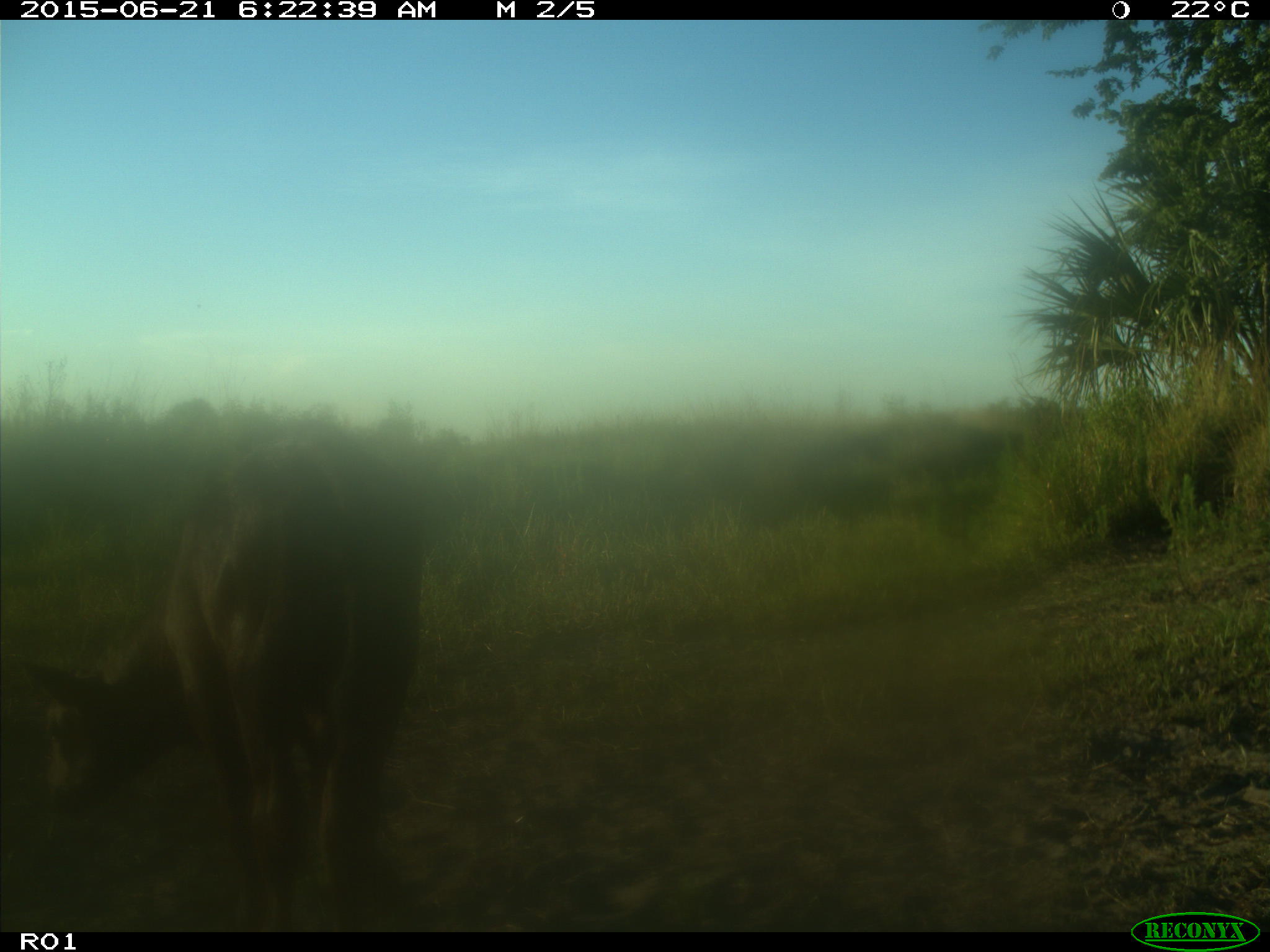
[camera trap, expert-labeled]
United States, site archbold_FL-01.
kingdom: Animalia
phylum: Chordata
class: Mammalia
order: Artiodactyla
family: Bovidae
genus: Bos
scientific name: Bos taurus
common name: domestic cow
Bos taurus (domestic cow).